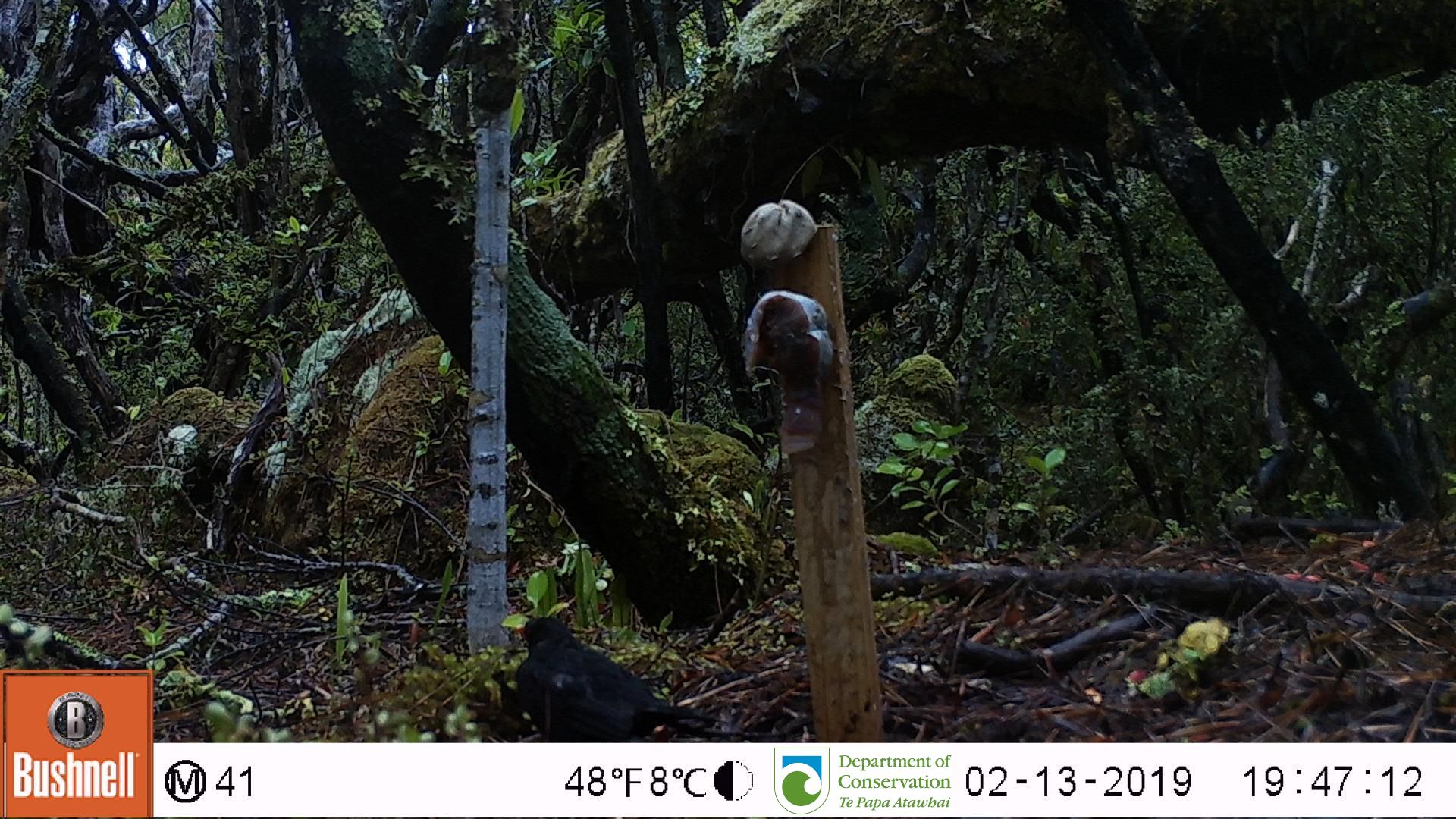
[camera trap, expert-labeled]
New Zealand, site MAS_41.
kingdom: Animalia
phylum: Chordata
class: Aves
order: Passeriformes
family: Turdidae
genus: Turdus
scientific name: Turdus merula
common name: eurasian blackbird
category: blackbird